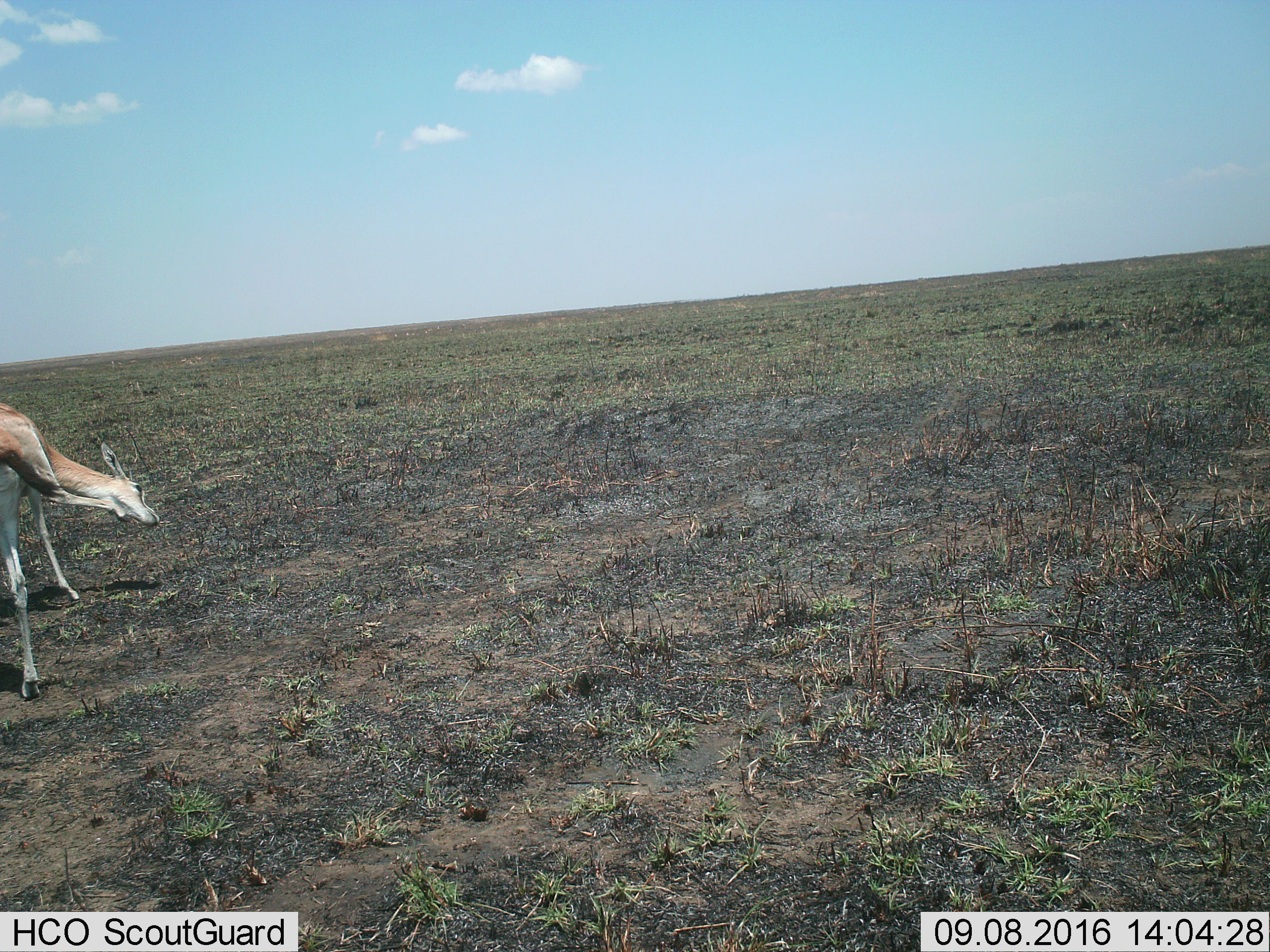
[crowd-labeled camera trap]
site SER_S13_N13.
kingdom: Animalia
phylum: Chordata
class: Mammalia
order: Artiodactyla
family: Bovidae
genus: Eudorcas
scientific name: Eudorcas thomsonii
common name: thomson's gazelle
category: gazellethomsons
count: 1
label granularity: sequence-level